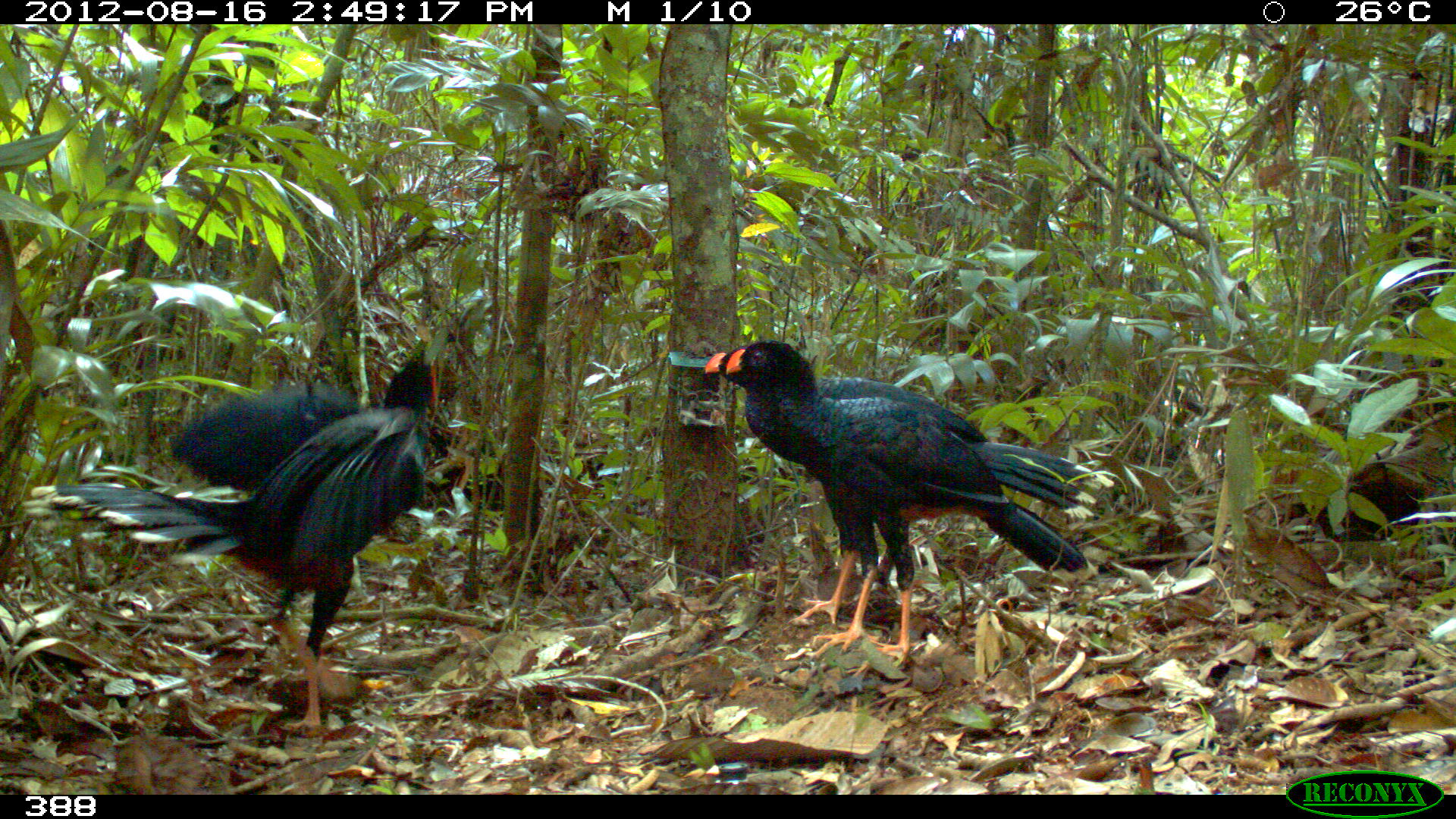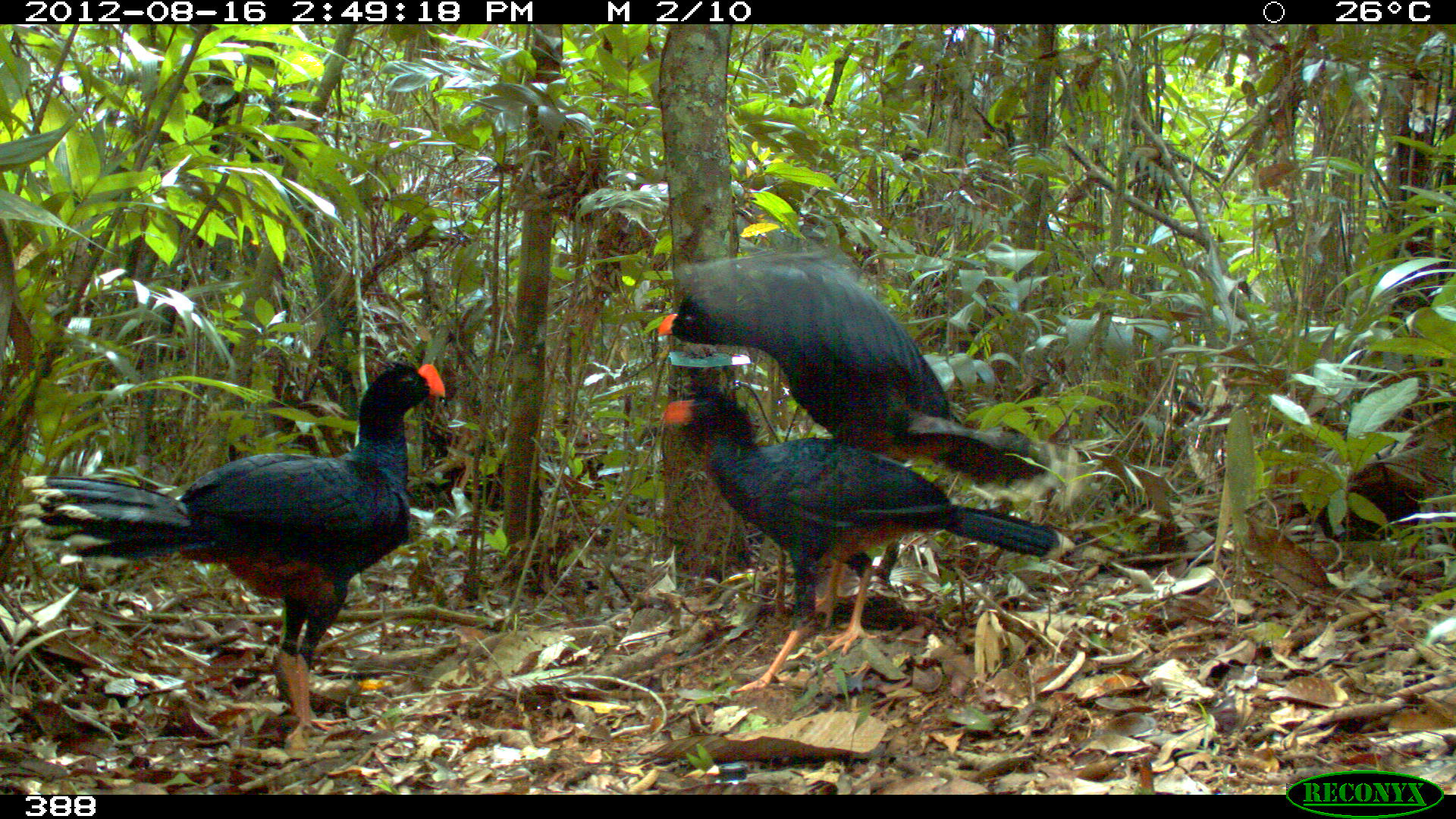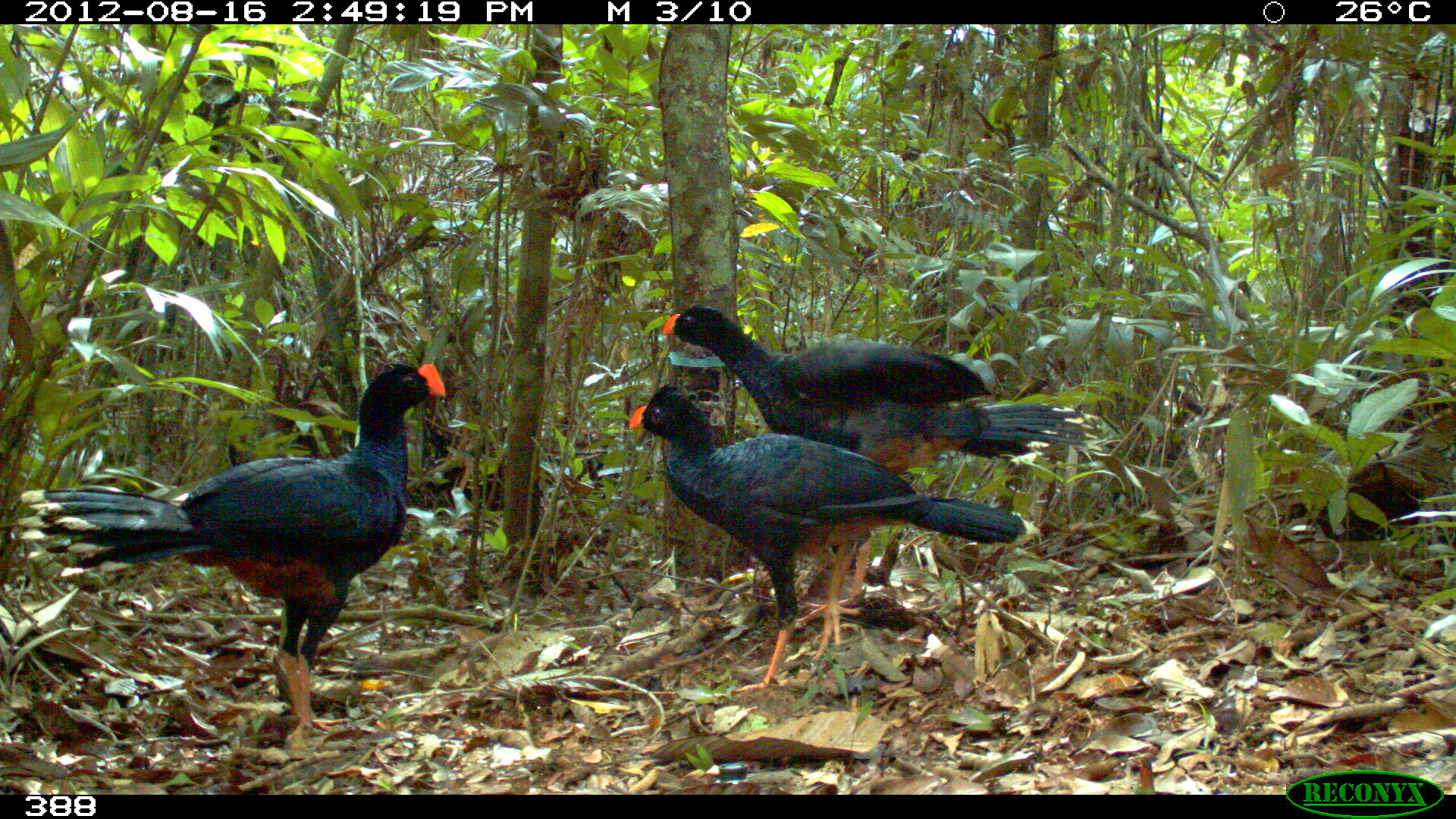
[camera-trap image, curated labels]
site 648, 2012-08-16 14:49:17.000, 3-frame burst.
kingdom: Animalia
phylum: Chordata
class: Aves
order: Galliformes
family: Cracidae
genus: Mitu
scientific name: Mitu tuberosum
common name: razor-billed curassow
Mitu tuberosum (razor-billed curassow).